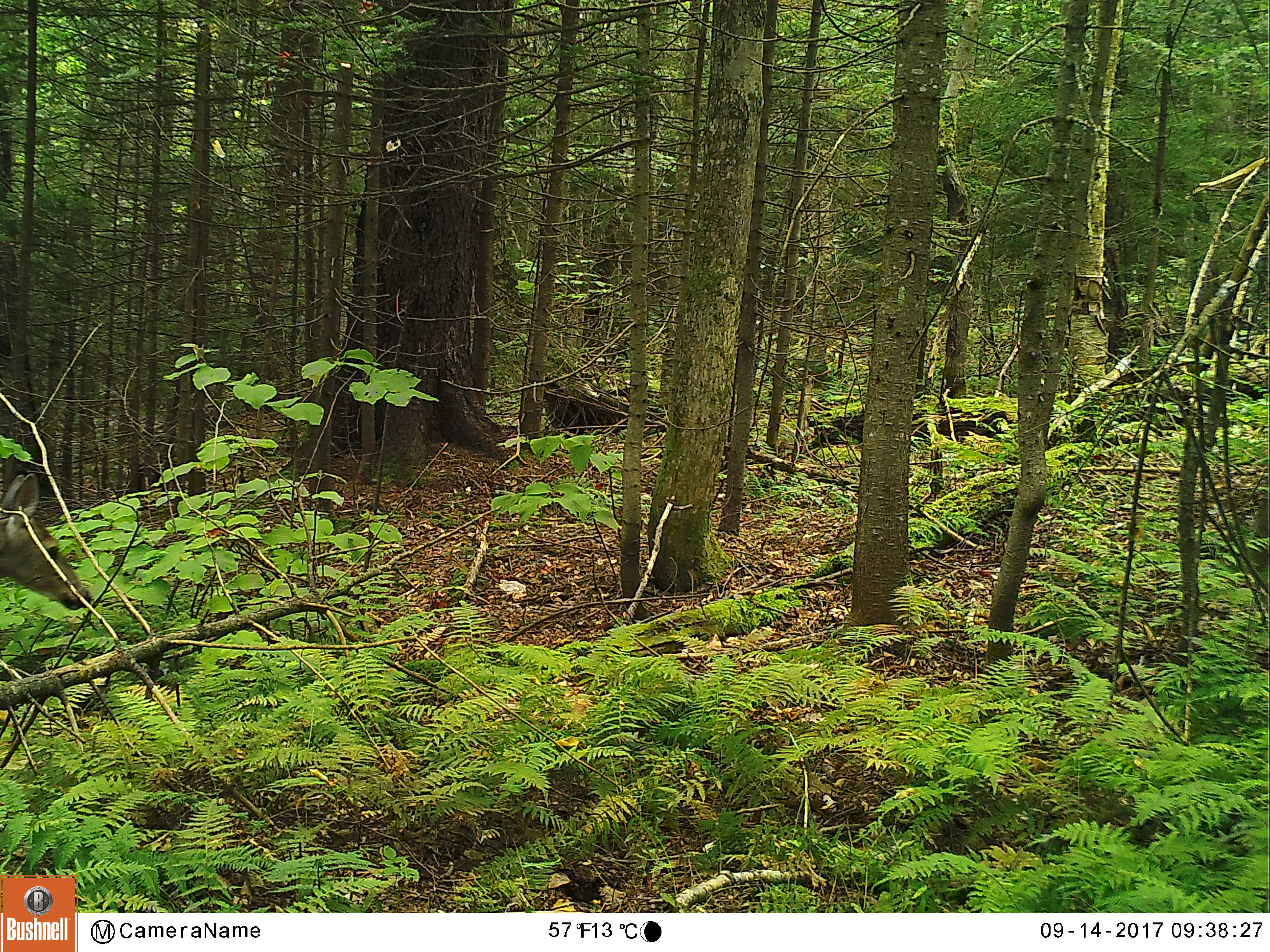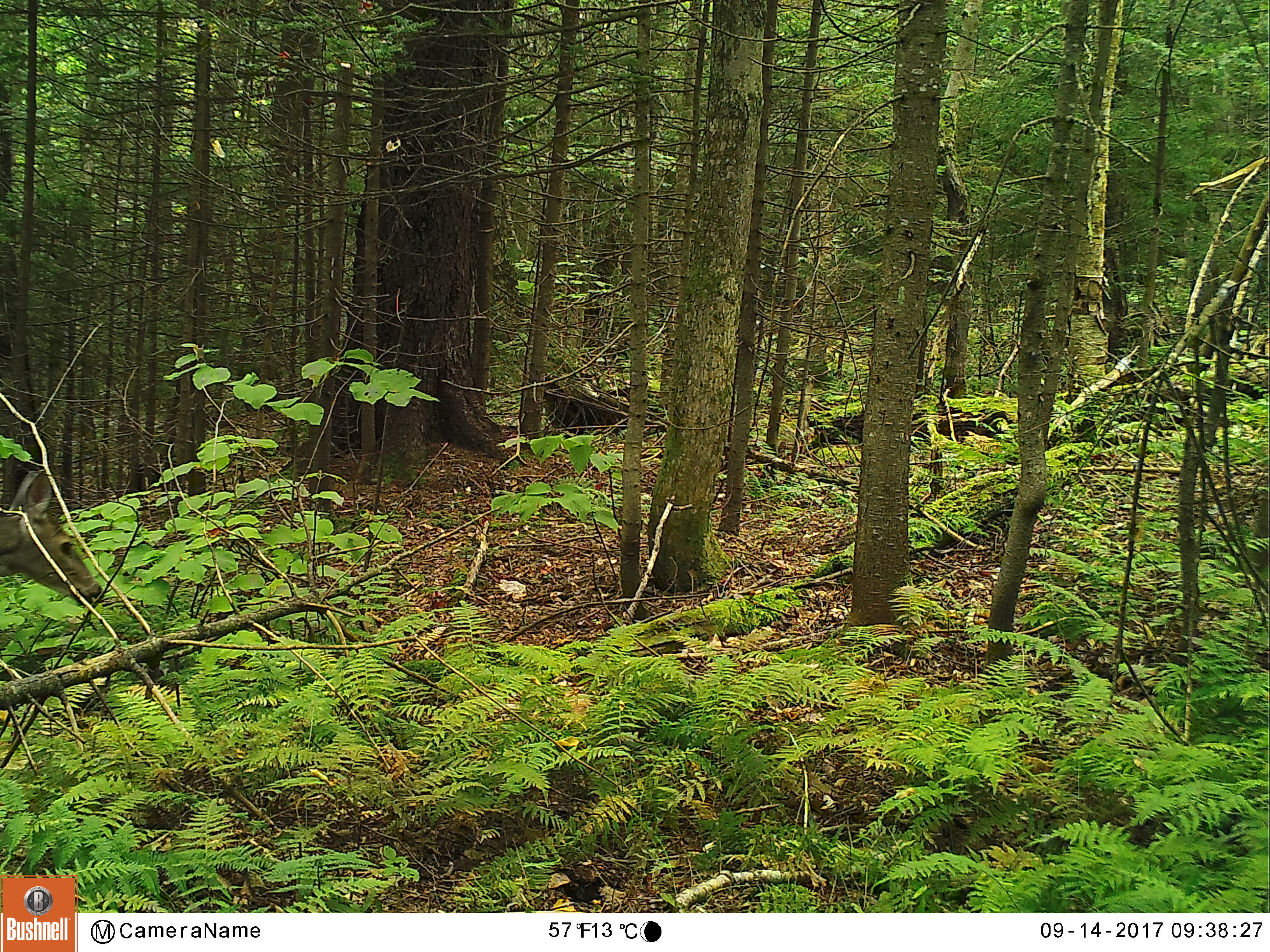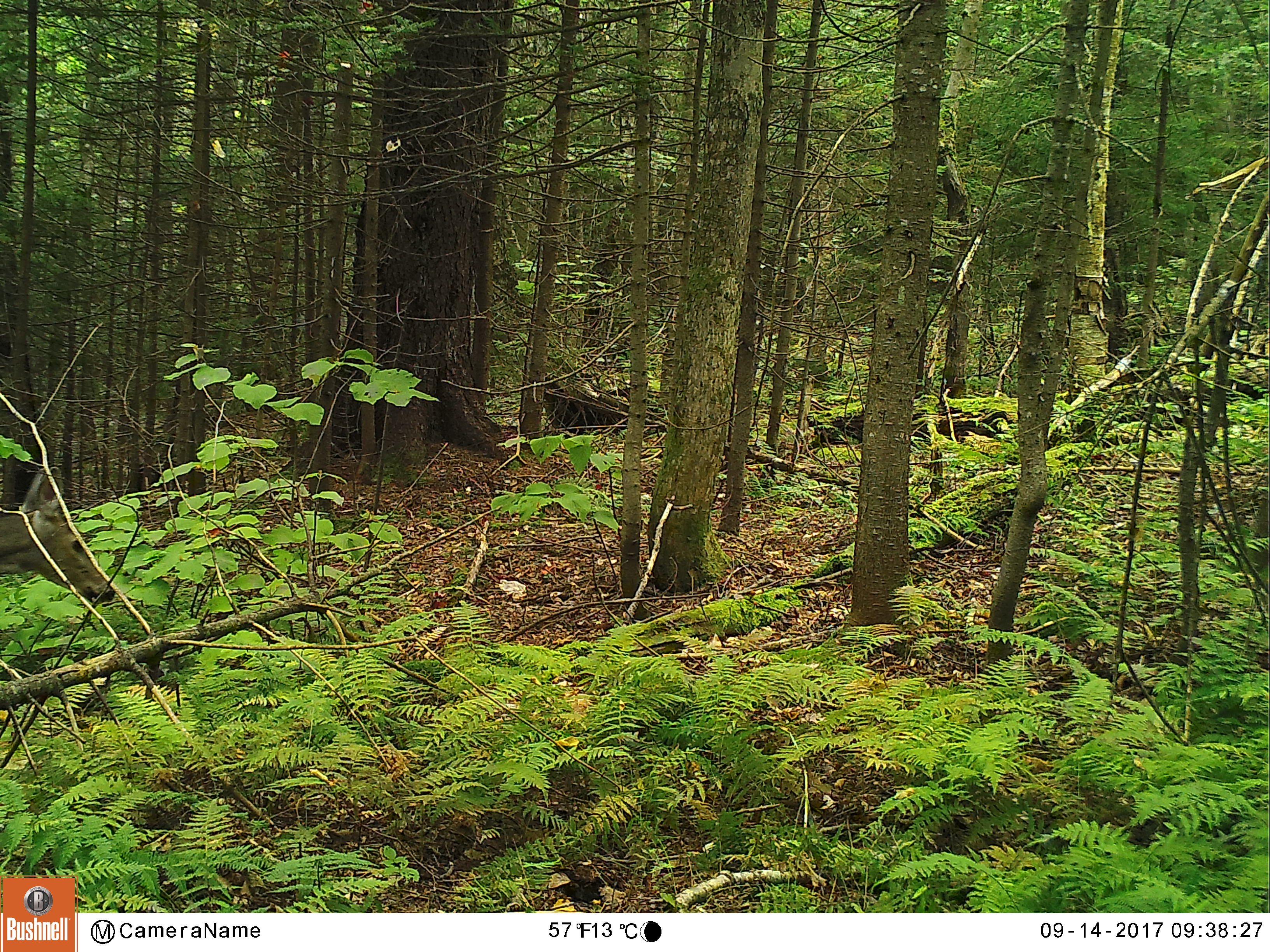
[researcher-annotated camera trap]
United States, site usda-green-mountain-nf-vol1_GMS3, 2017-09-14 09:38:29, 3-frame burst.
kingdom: Animalia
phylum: Chordata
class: Mammalia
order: Artiodactyla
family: Cervidae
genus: Odocoileus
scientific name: Odocoileus virginianus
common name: white-tailed deer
White-tailed deer (Odocoileus virginianus).